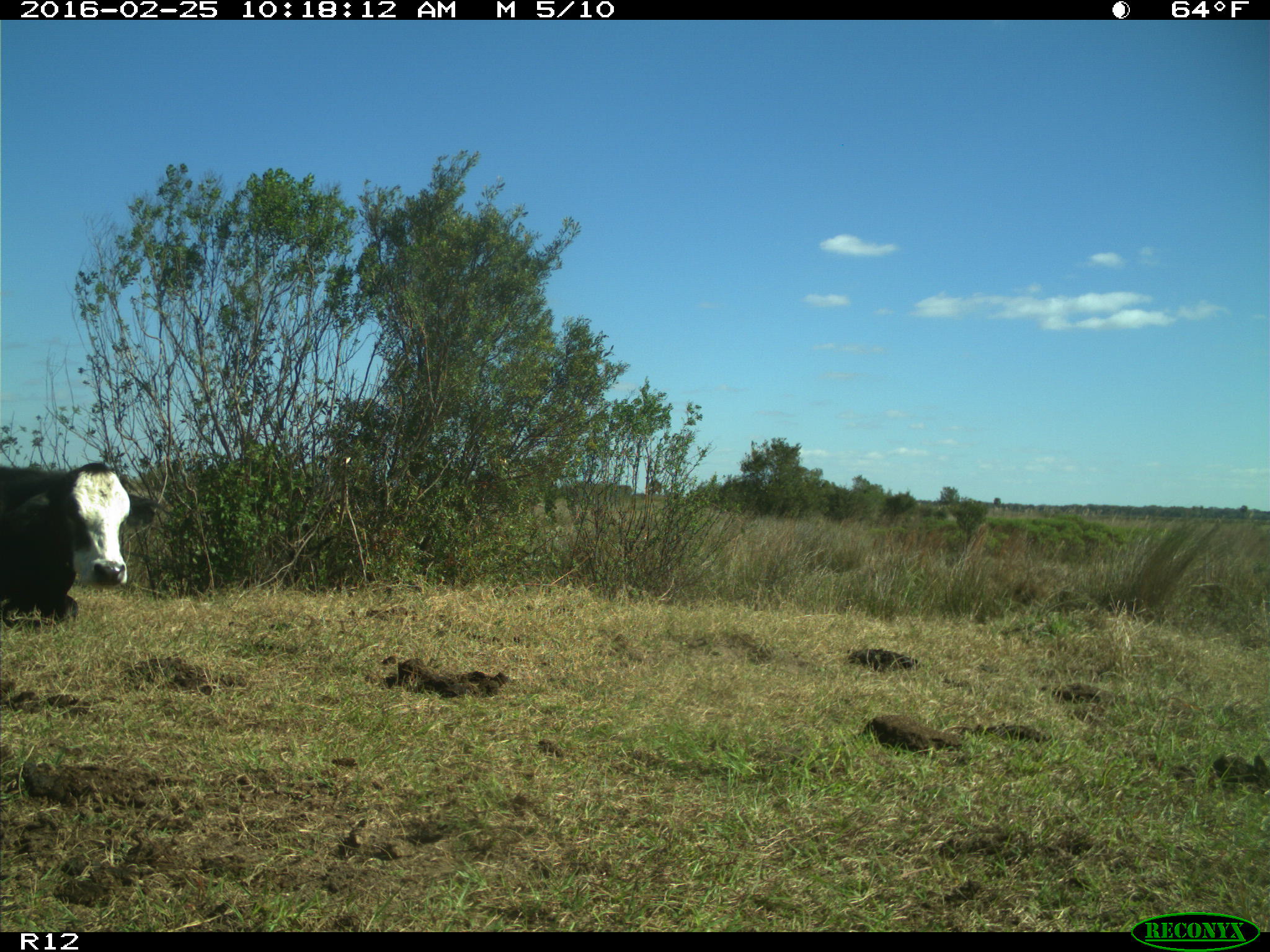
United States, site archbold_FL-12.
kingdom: Animalia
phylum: Chordata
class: Mammalia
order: Artiodactyla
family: Bovidae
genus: Bos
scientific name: Bos taurus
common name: domestic cow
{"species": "Bos taurus (domestic cow)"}